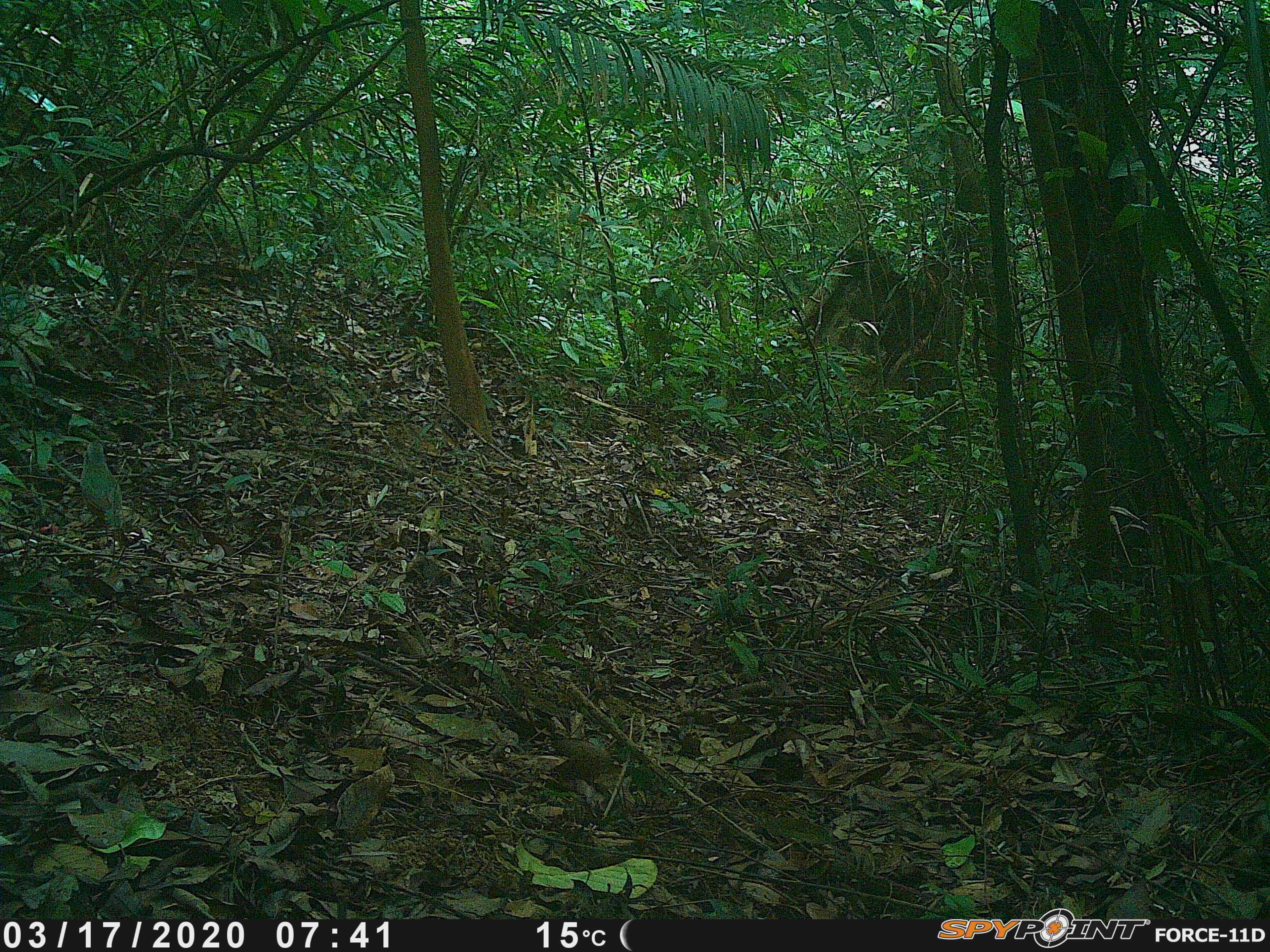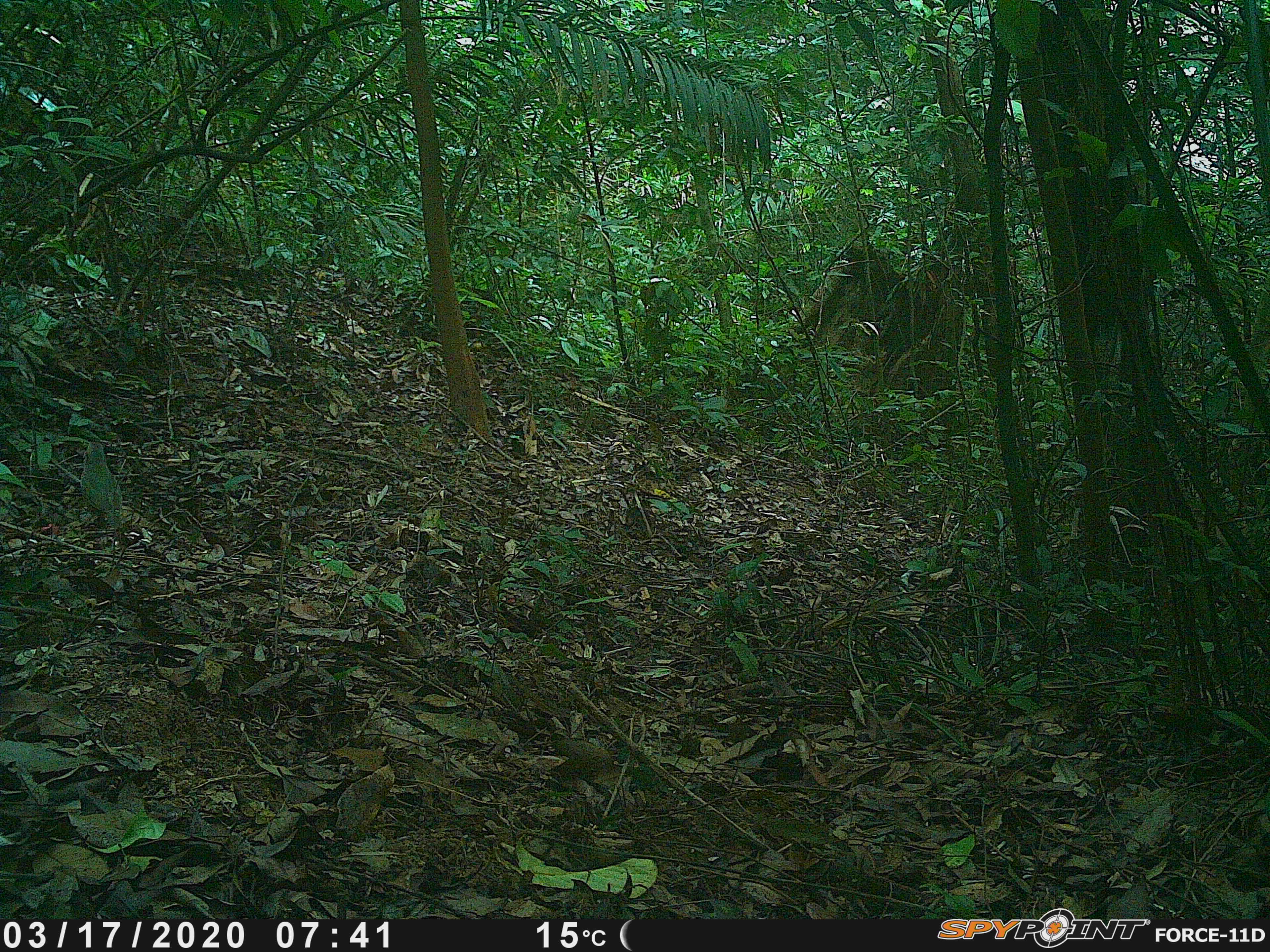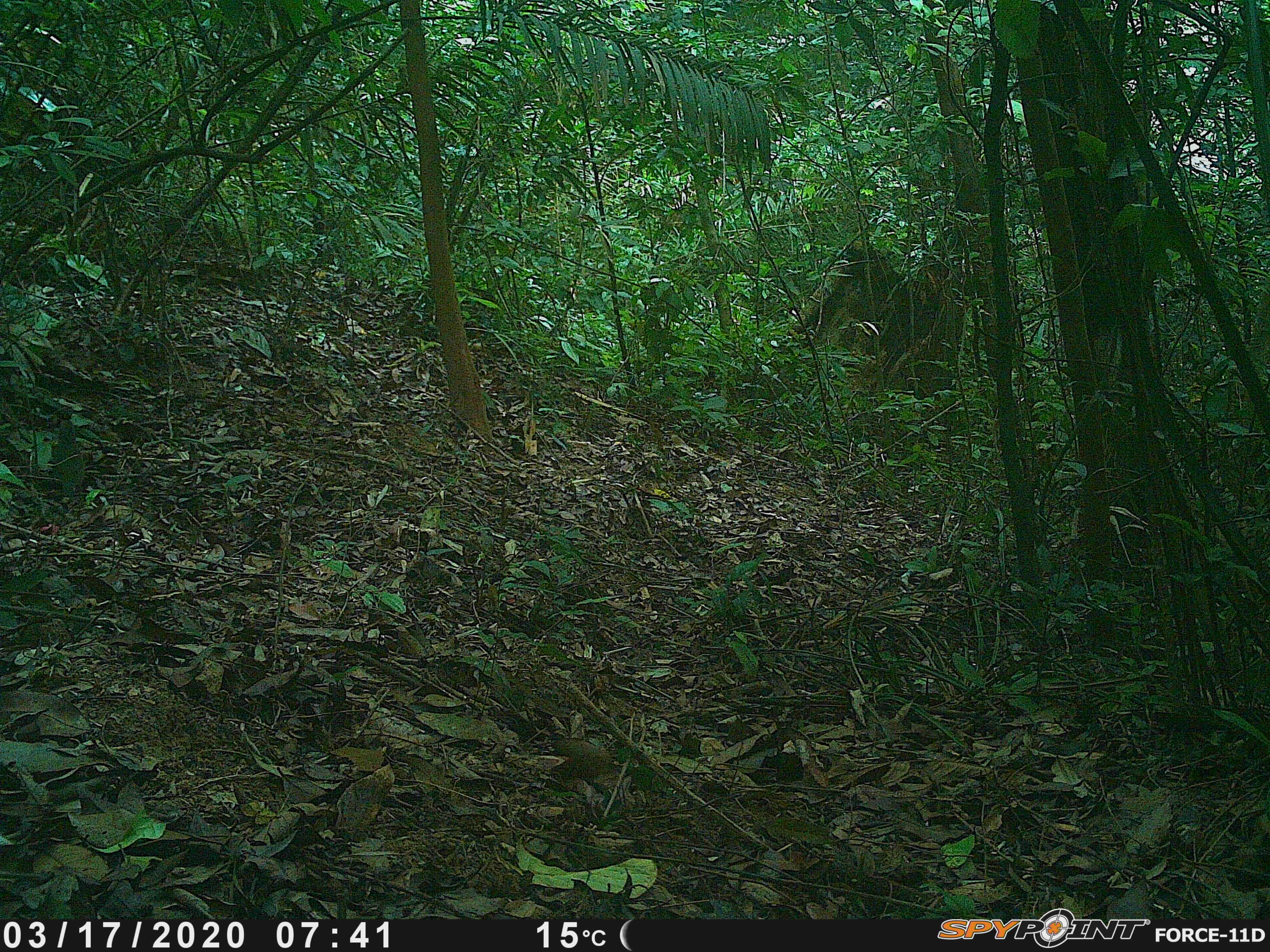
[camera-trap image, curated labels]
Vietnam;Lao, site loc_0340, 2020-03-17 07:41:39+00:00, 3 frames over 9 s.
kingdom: Animalia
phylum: Chordata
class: Aves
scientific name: Aves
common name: bird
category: unidentified bird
Unidentified bird (bird) (Aves). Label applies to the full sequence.